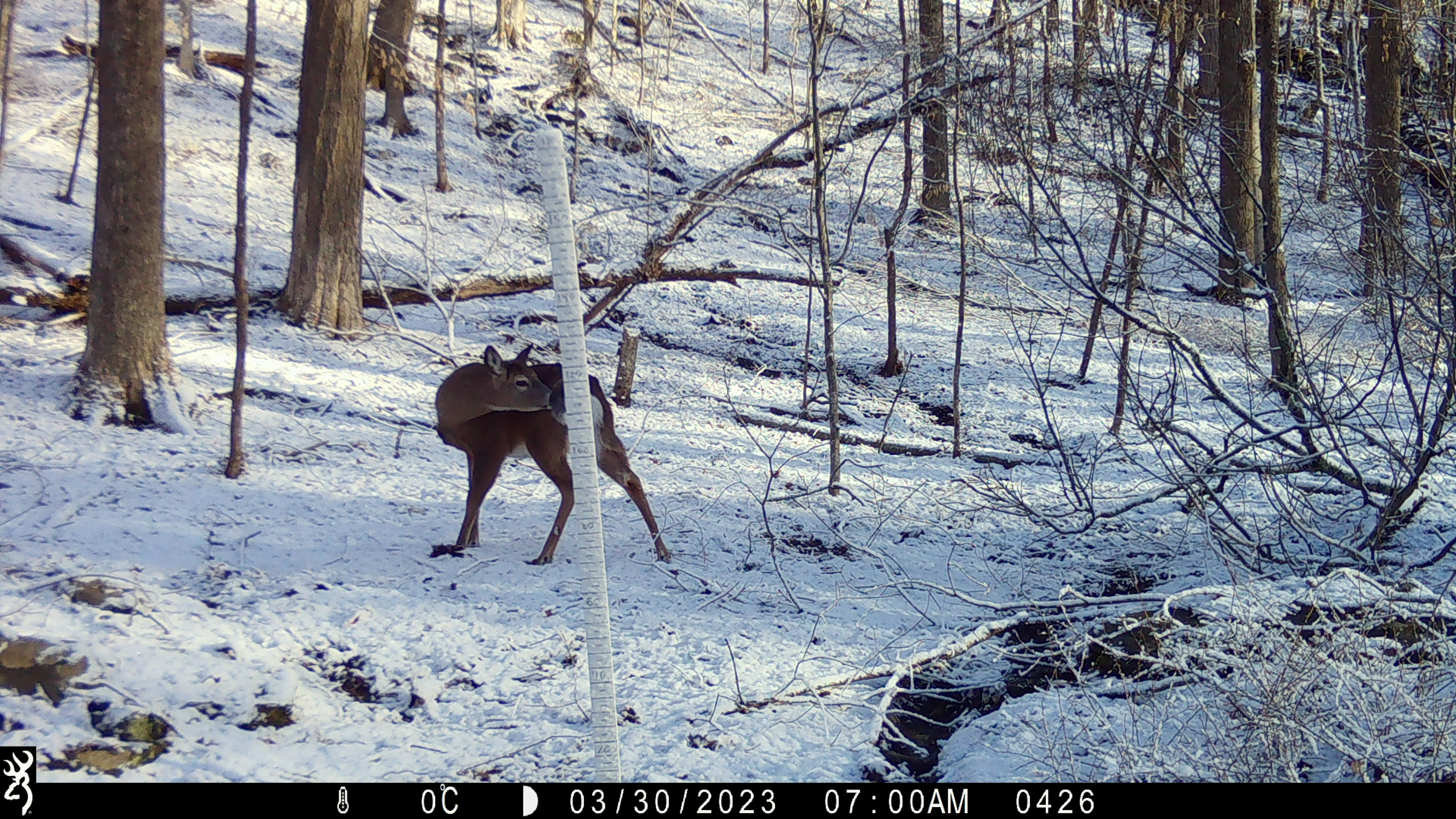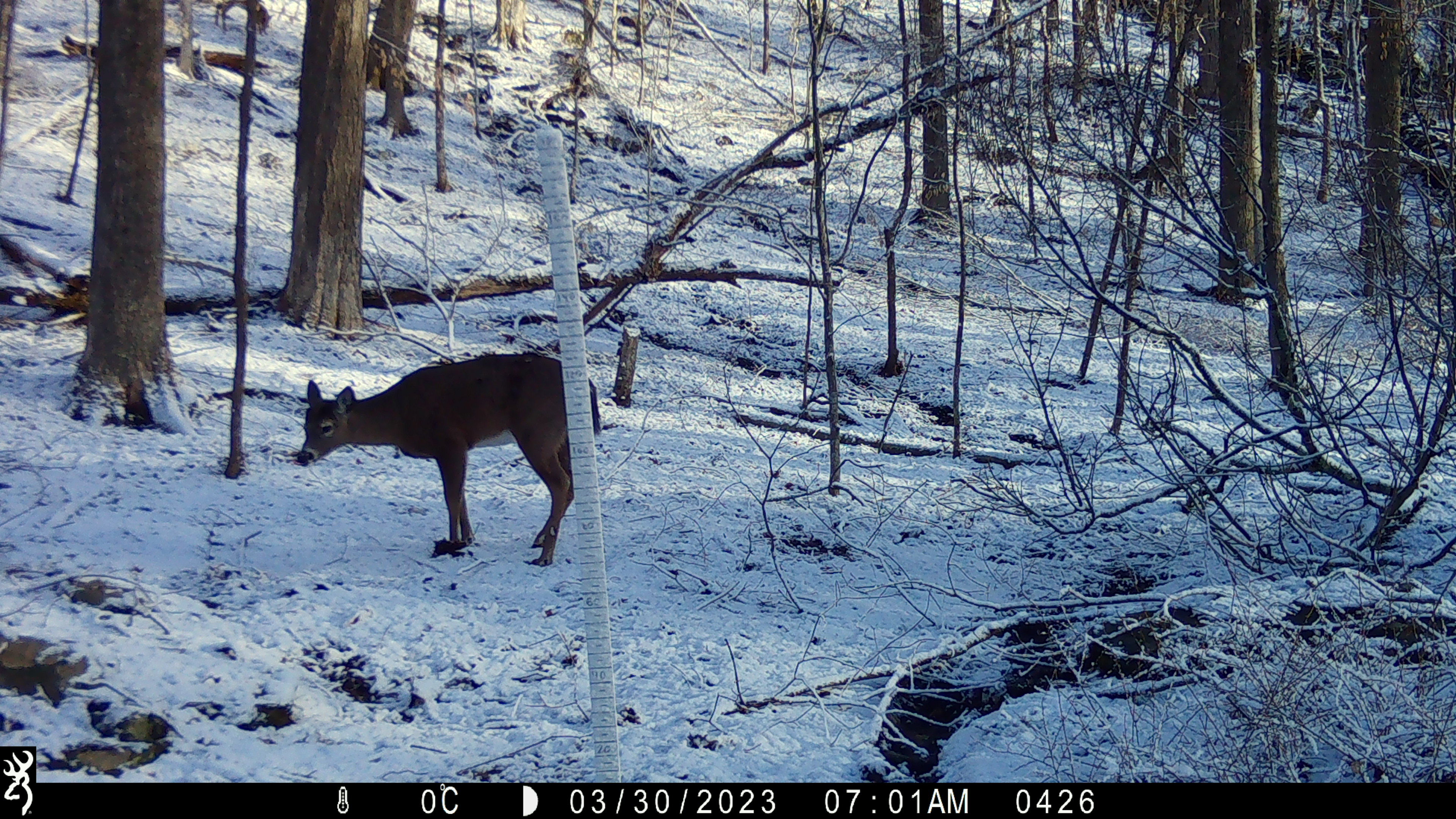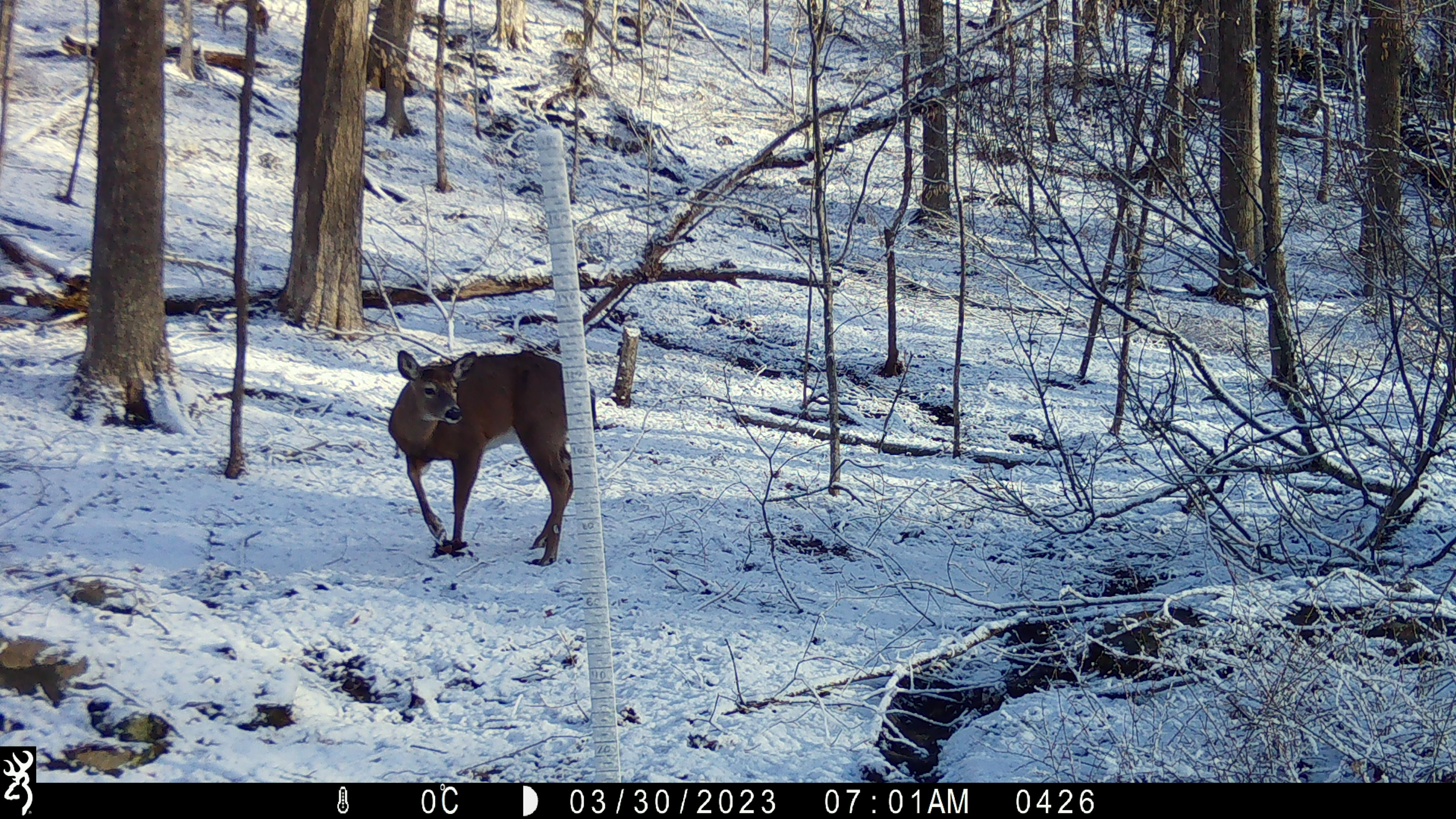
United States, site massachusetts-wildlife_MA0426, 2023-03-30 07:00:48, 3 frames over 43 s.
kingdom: Animalia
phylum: Chordata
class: Mammalia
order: Artiodactyla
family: Cervidae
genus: Odocoileus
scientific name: Odocoileus virginianus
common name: white-tailed deer